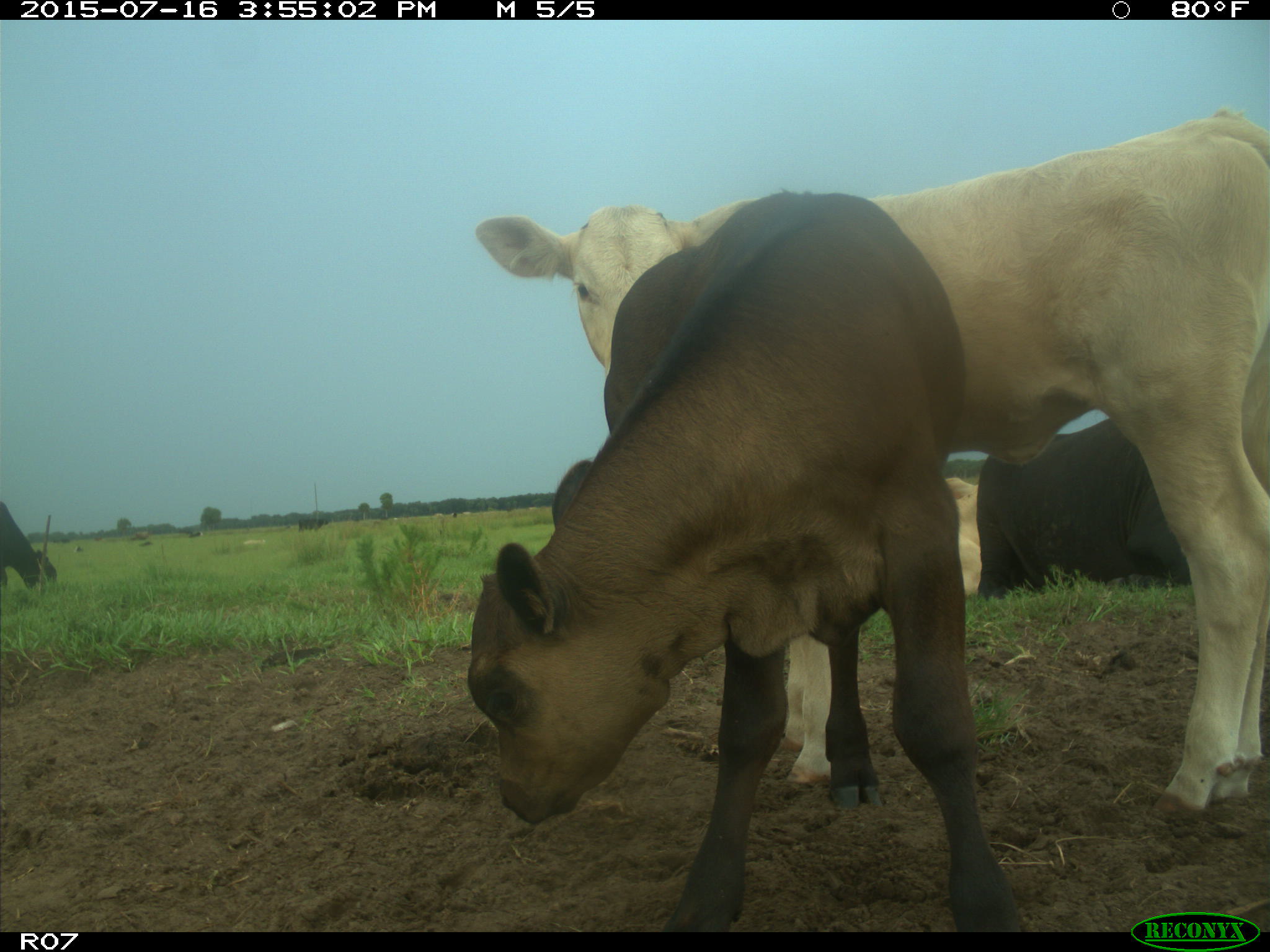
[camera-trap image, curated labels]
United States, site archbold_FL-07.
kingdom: Animalia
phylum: Chordata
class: Mammalia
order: Artiodactyla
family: Bovidae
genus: Bos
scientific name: Bos taurus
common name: domestic cow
Bos taurus (domestic cow).